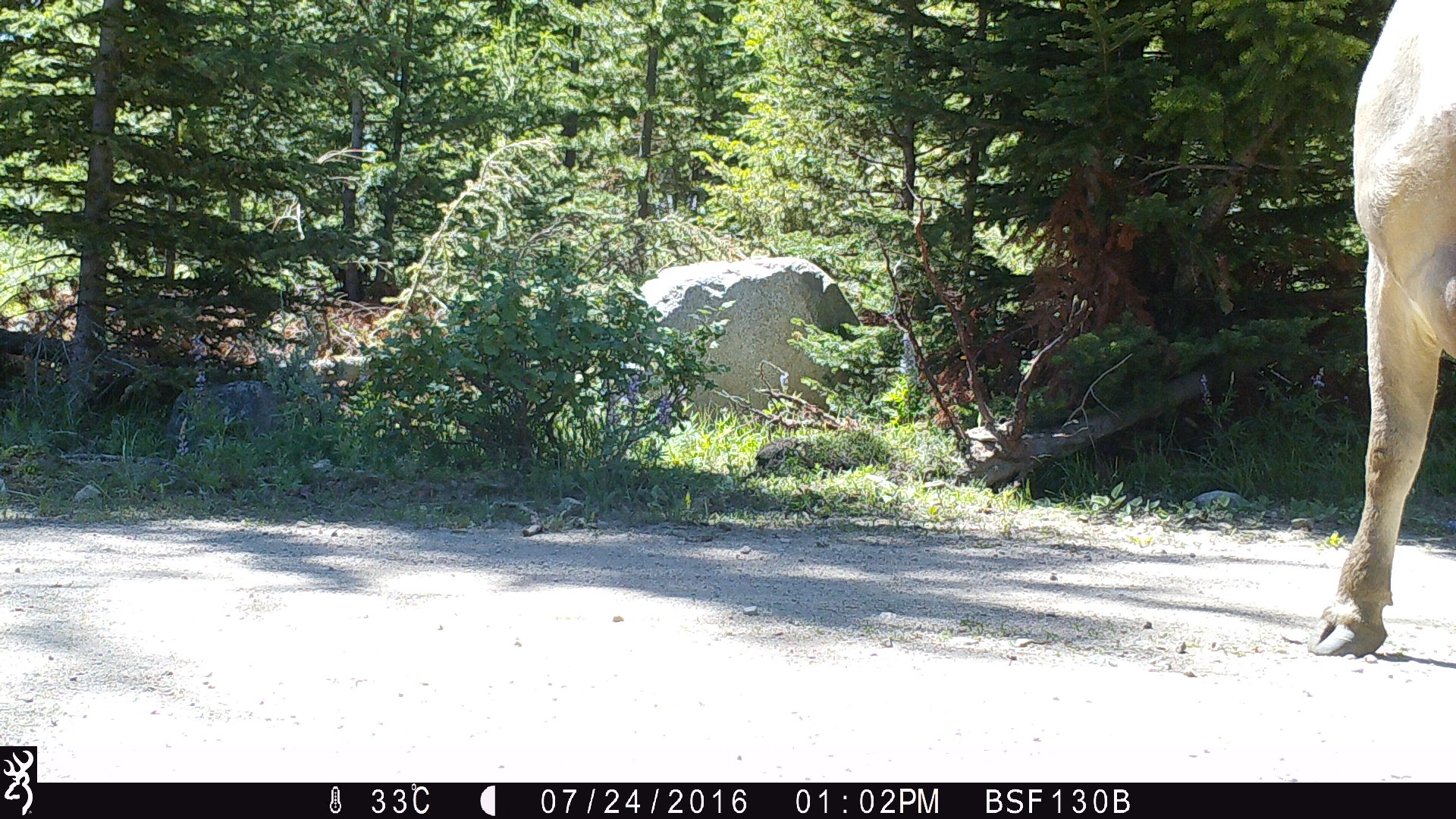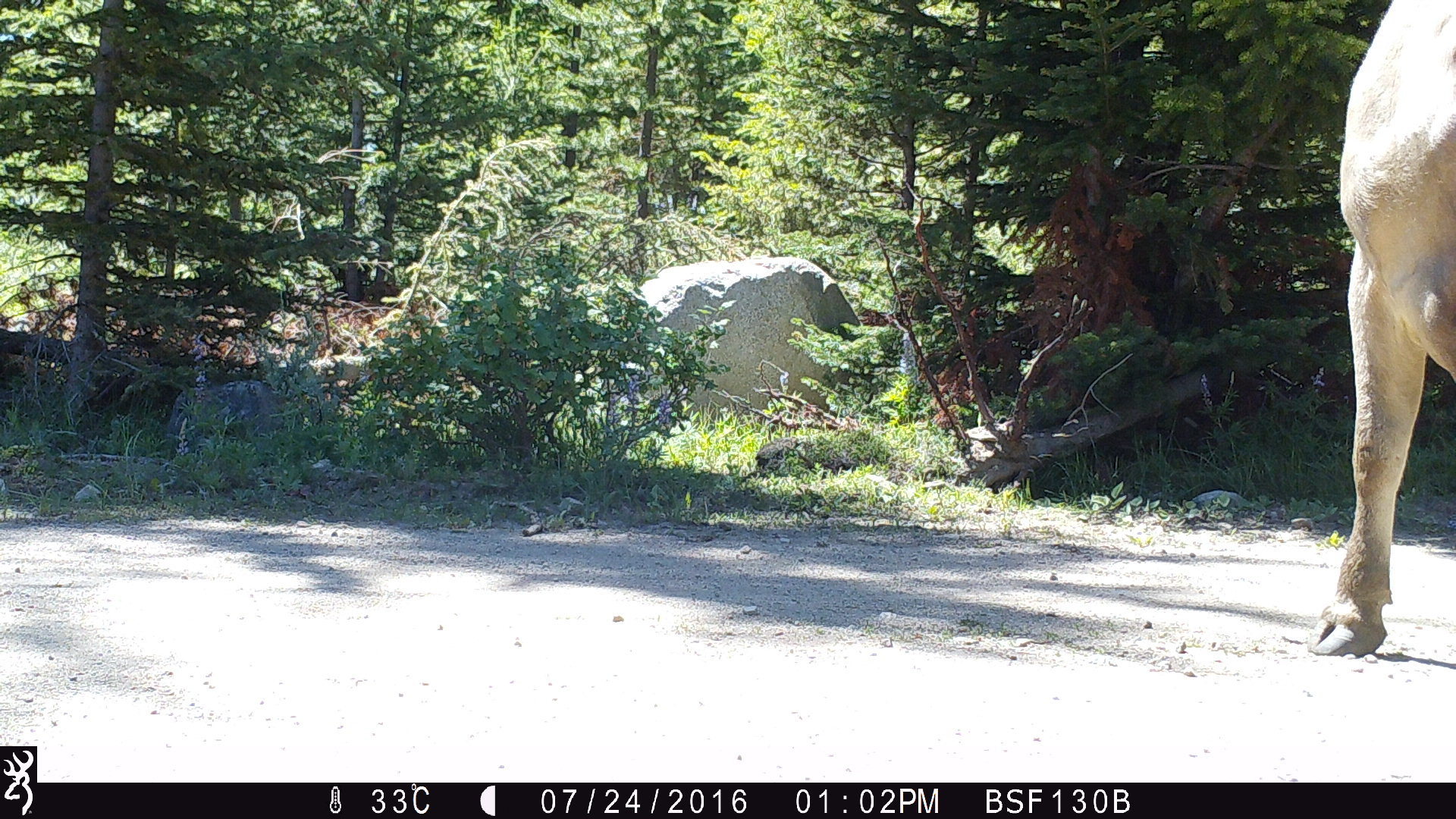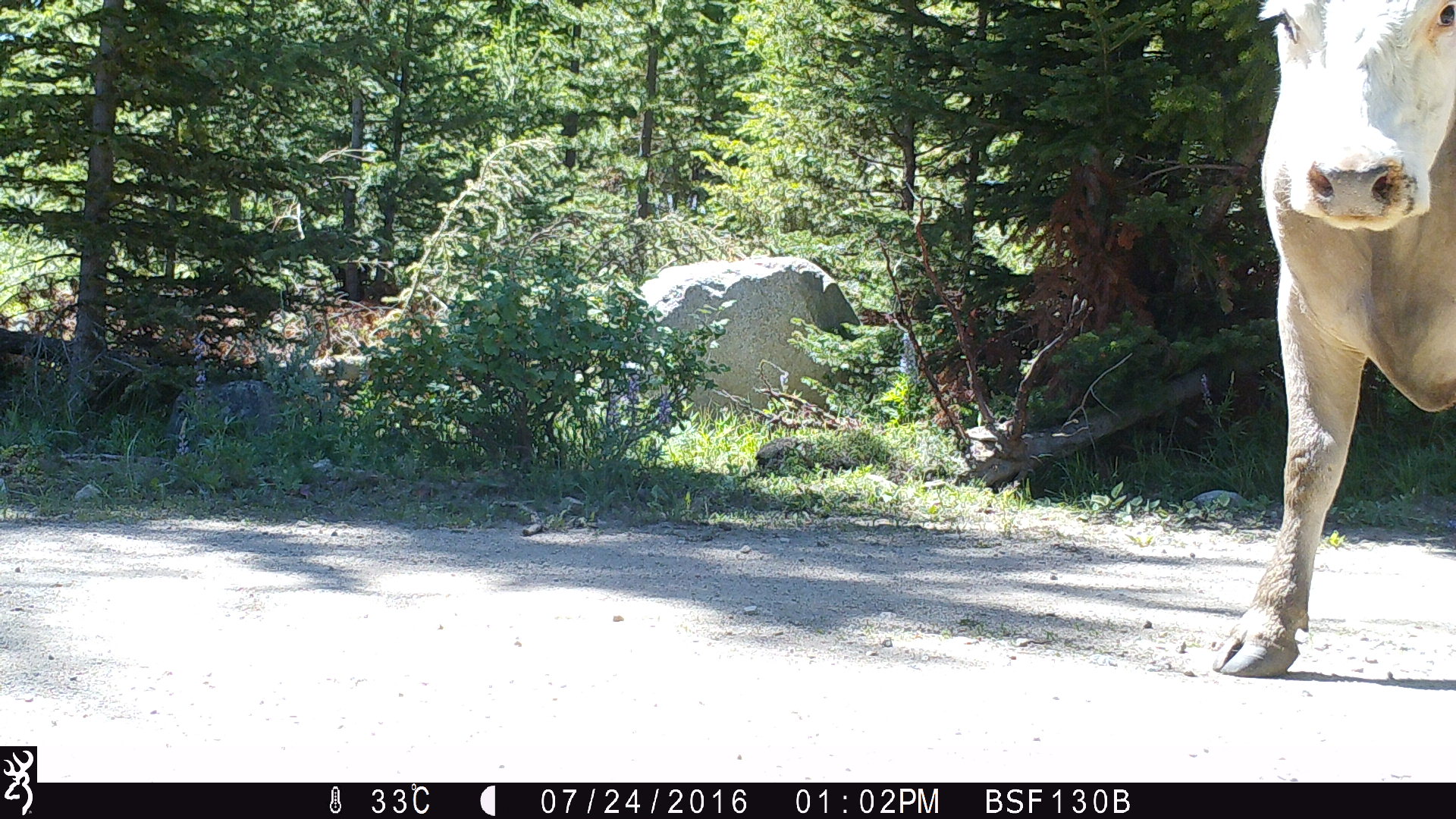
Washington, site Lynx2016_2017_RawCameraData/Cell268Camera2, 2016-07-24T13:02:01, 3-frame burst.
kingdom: Animalia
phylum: Chordata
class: Mammalia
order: Artiodactyla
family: Bovidae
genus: Bos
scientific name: Bos taurus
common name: domestic cattle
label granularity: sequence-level